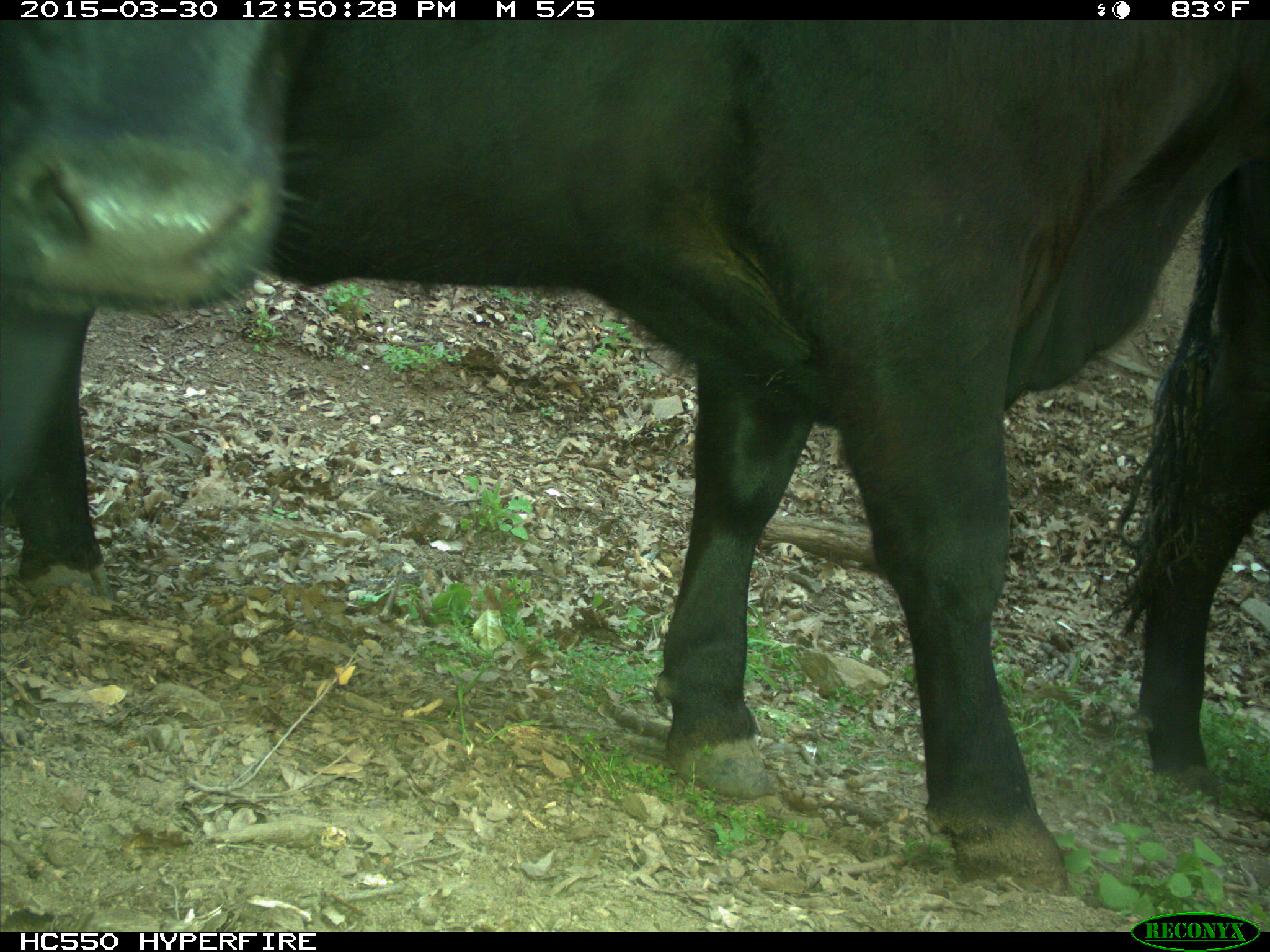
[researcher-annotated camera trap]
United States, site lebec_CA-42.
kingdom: Animalia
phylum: Chordata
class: Mammalia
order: Artiodactyla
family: Bovidae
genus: Bos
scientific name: Bos taurus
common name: domestic cow